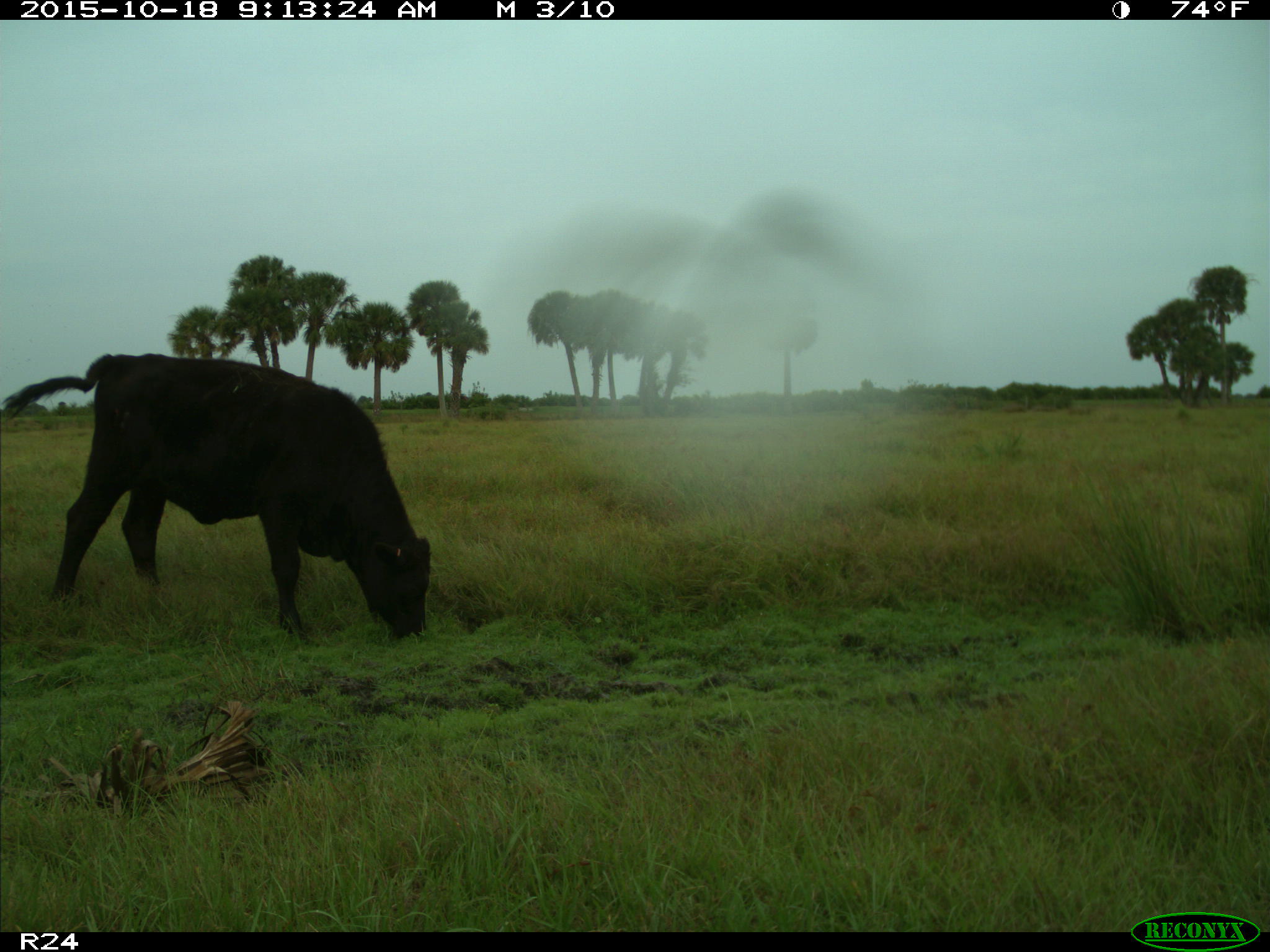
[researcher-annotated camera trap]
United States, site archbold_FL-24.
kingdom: Animalia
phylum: Chordata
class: Mammalia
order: Artiodactyla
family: Bovidae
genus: Bos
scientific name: Bos taurus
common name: domestic cow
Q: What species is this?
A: Bos taurus (domestic cow).